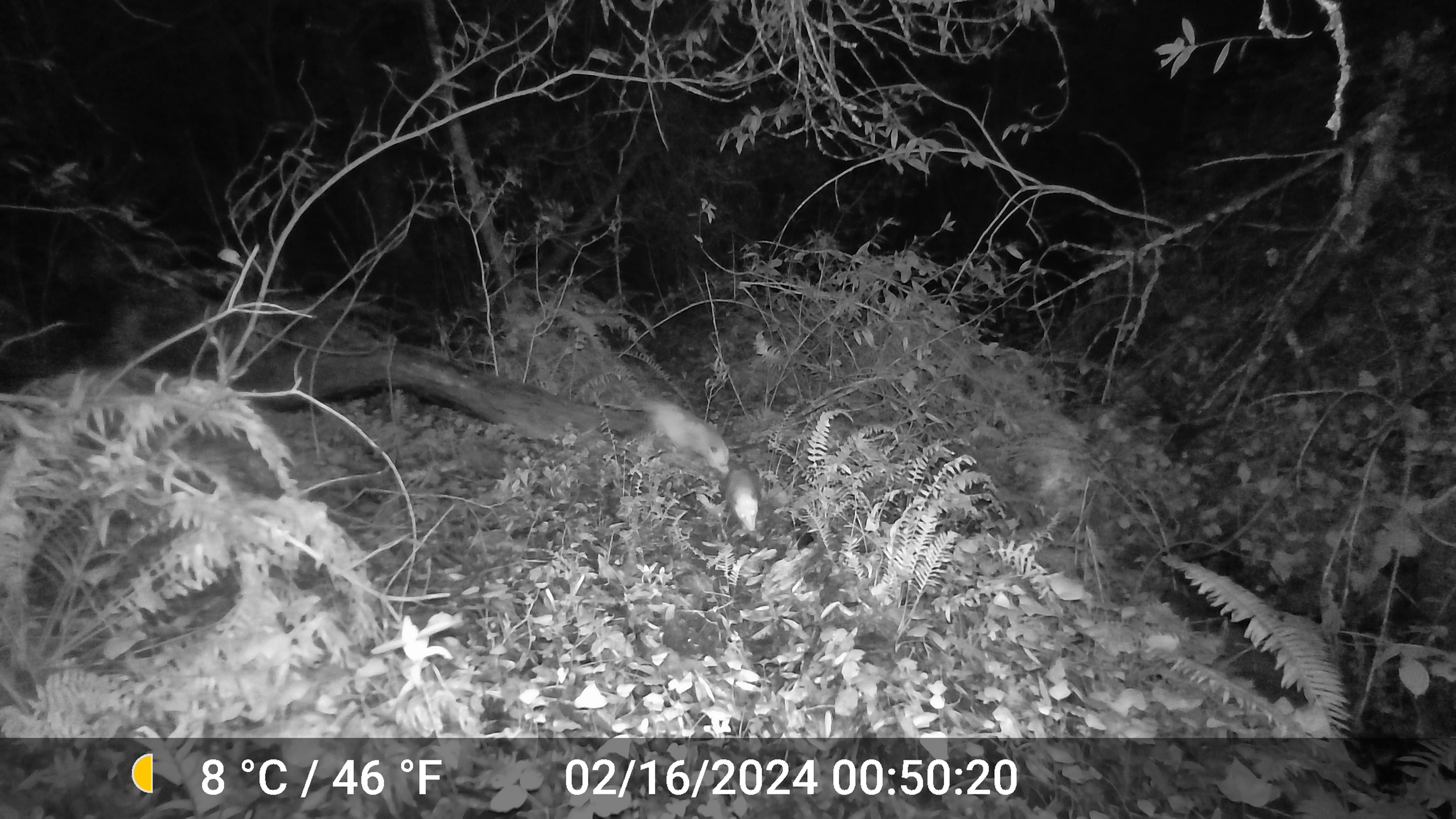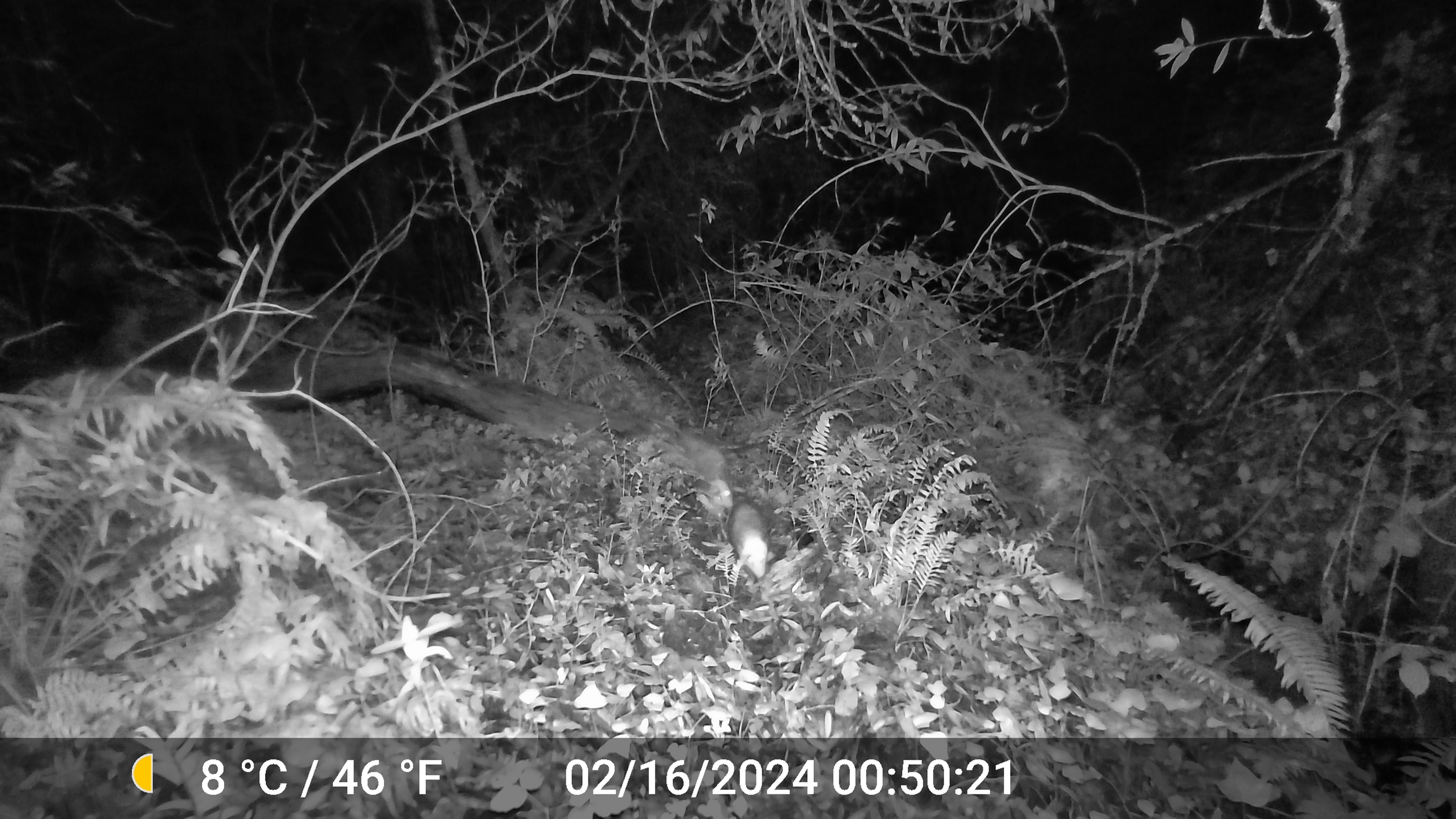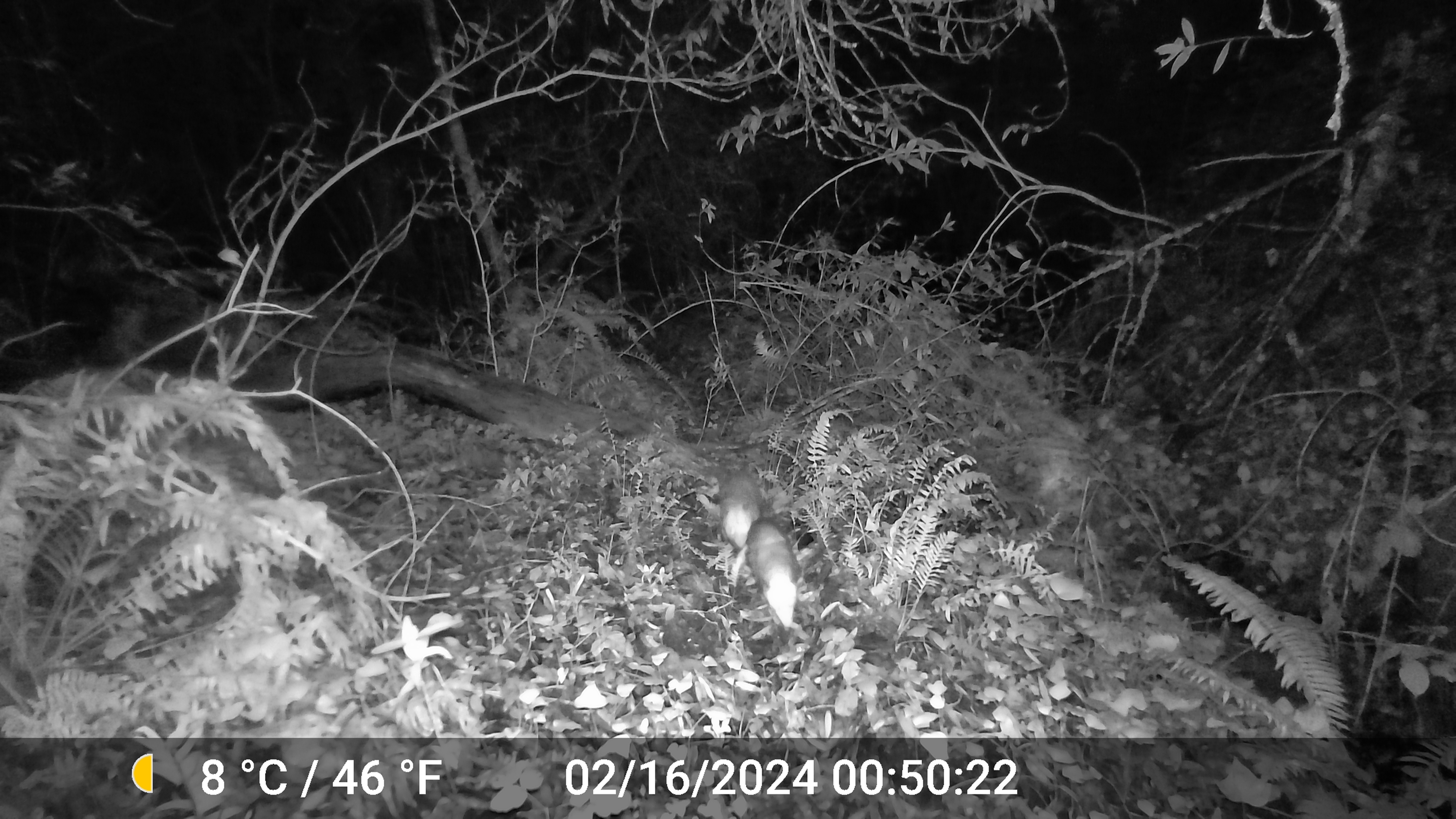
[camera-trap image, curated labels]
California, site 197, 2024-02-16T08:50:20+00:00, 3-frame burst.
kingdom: Animalia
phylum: Chordata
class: Mammalia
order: Didelphimorphia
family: Didelphidae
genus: Didelphis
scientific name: Didelphis virginiana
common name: virginia opossum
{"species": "virginia opossum (Didelphis virginiana)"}